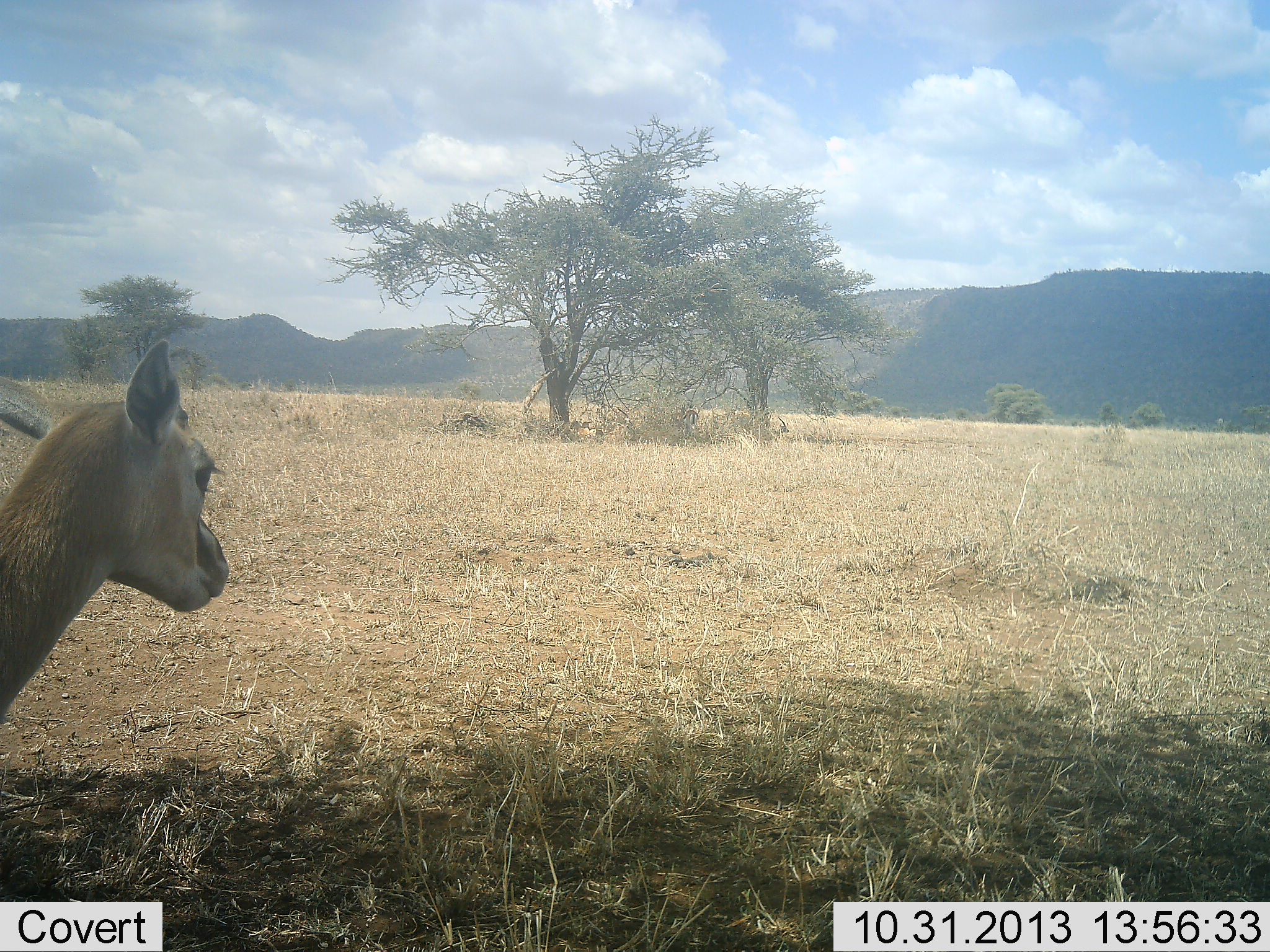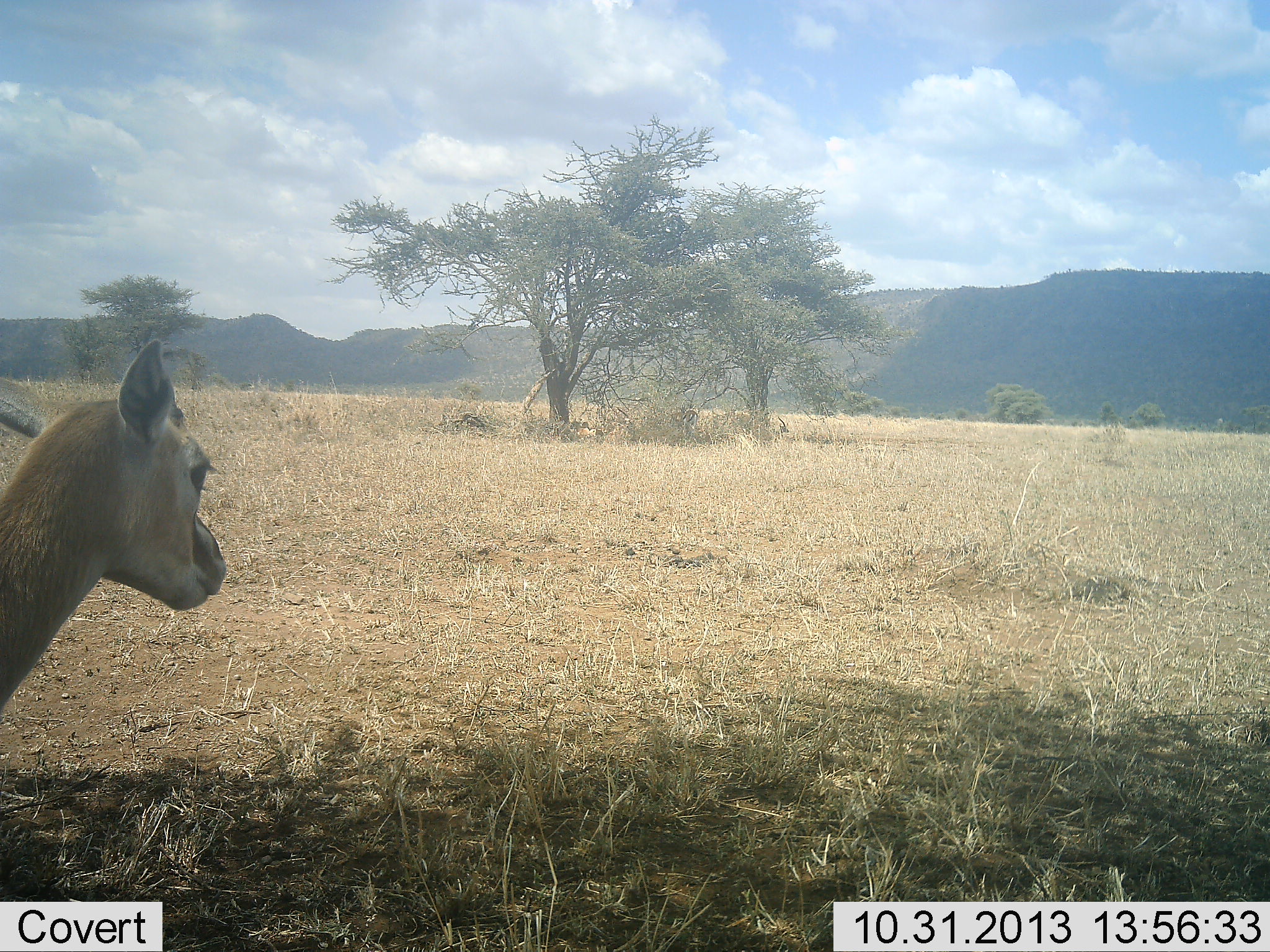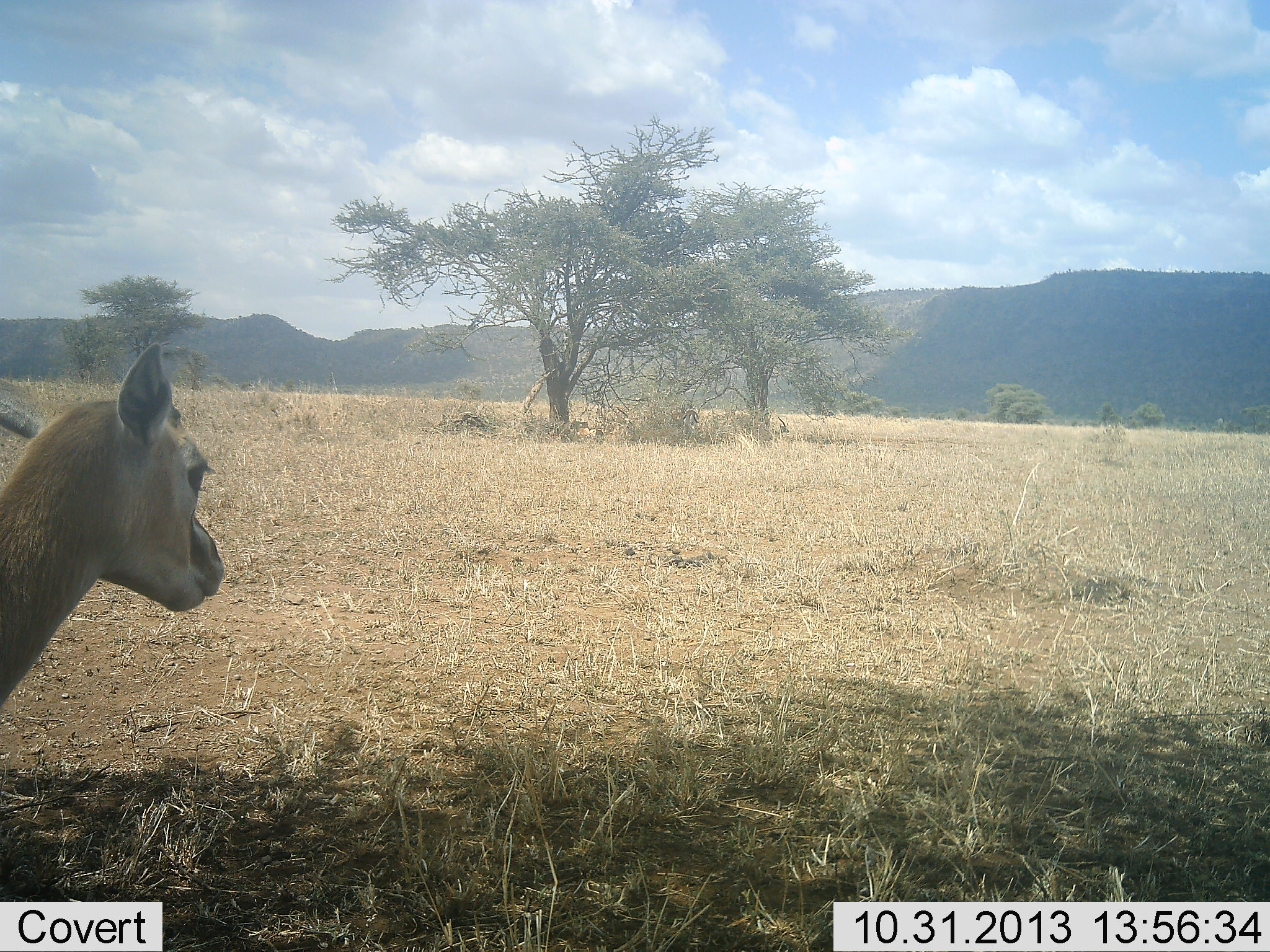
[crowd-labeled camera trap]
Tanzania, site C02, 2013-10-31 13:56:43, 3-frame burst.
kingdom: Animalia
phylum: Chordata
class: Mammalia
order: Artiodactyla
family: Bovidae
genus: Eudorcas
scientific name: Eudorcas thomsonii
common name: thomson's gazelle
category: gazellethomsons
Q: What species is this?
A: Gazellethomsons (thomson's gazelle) (Eudorcas thomsonii).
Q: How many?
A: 1.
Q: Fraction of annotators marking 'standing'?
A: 100%.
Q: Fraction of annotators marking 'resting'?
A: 10%.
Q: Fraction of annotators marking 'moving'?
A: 0%.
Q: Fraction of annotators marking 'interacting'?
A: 0%.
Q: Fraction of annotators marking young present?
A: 10%.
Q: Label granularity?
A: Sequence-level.